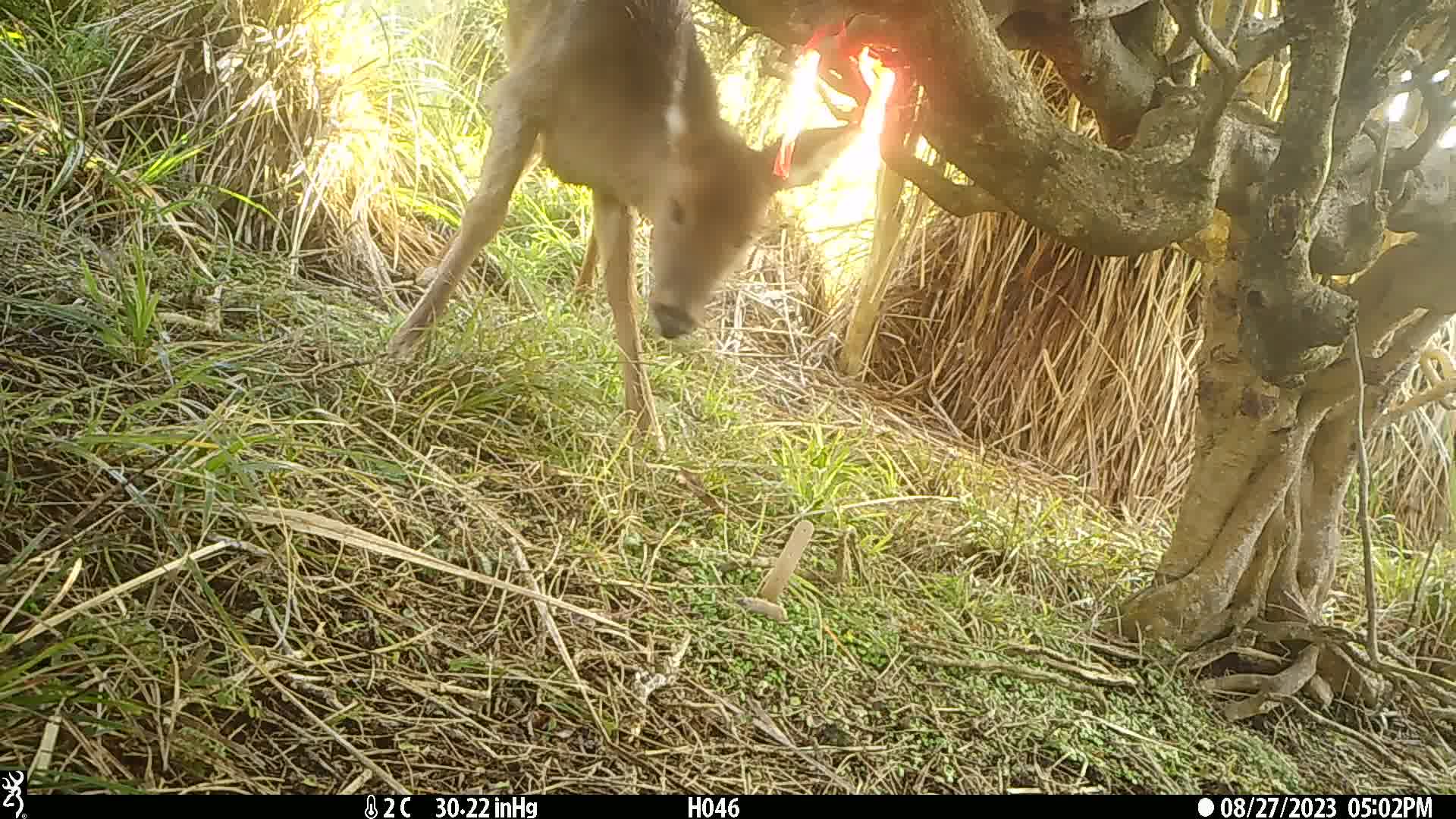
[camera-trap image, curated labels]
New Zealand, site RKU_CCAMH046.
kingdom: Animalia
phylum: Chordata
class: Mammalia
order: Artiodactyla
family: Cervidae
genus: Odocoileus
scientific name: Odocoileus virginianus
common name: white-tailed deer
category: white tailed deer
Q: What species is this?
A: White tailed deer (white-tailed deer) (Odocoileus virginianus).